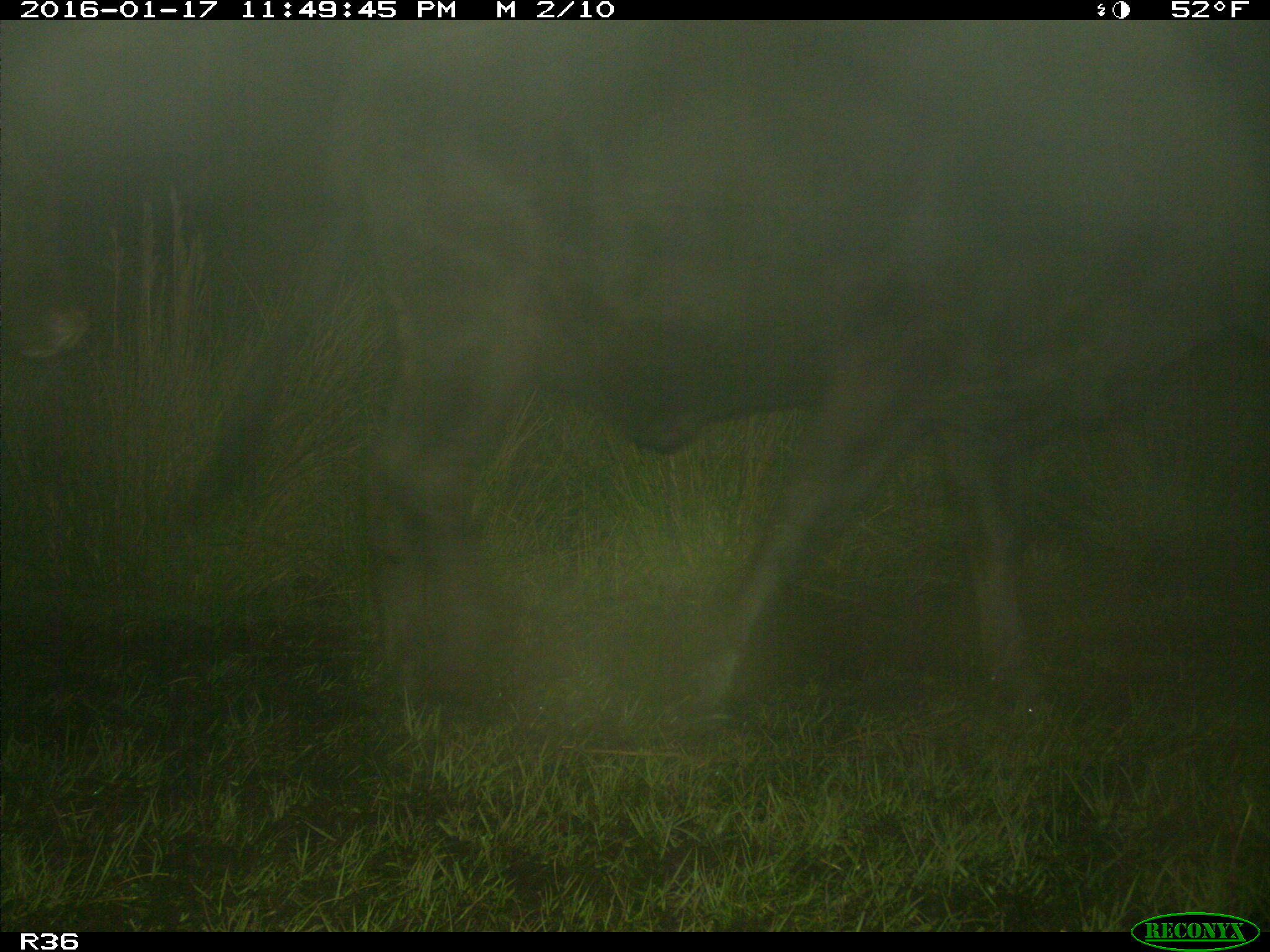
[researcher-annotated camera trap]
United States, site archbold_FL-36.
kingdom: Animalia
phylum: Chordata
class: Mammalia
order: Artiodactyla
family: Bovidae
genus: Bos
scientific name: Bos taurus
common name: domestic cow